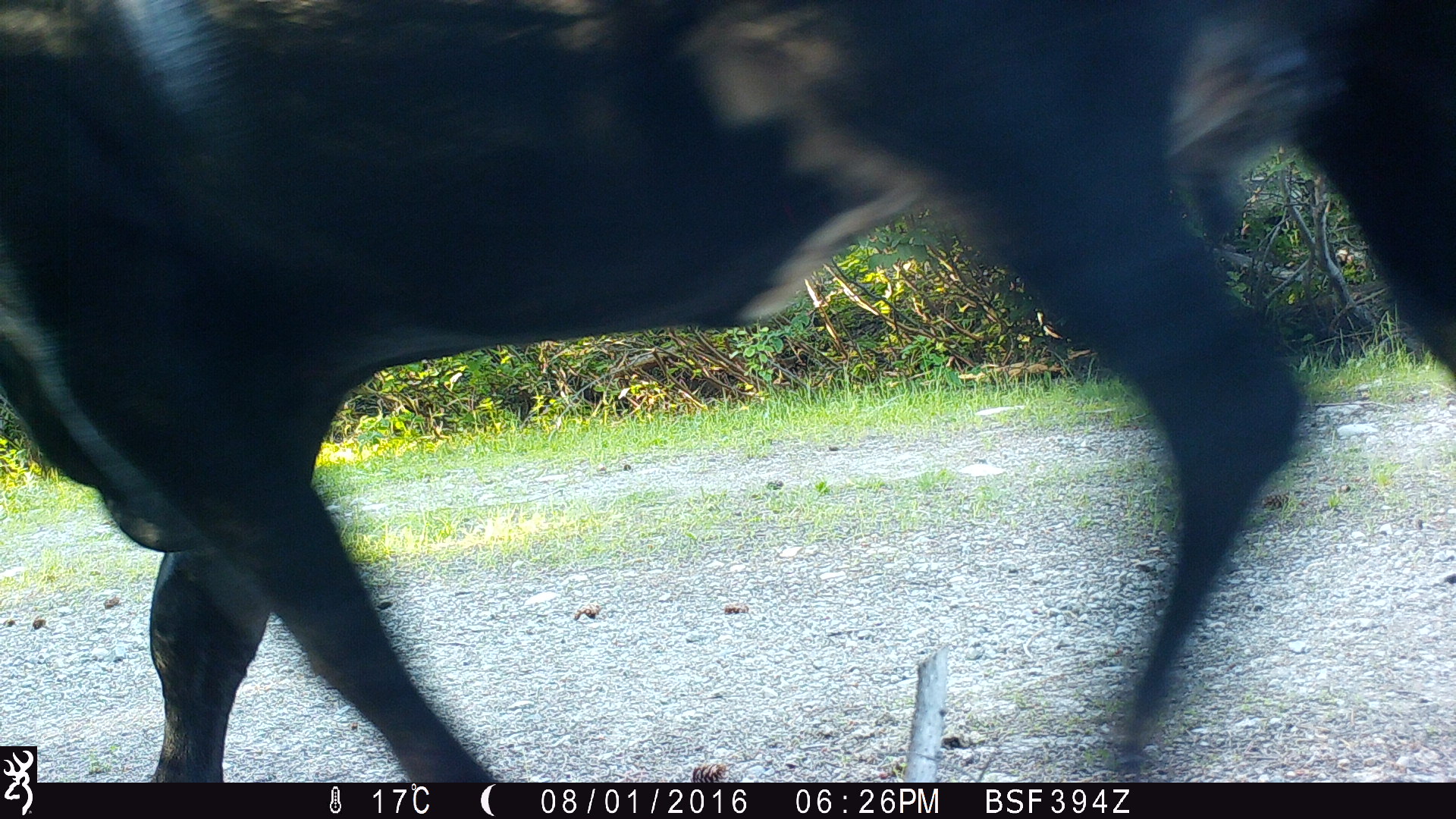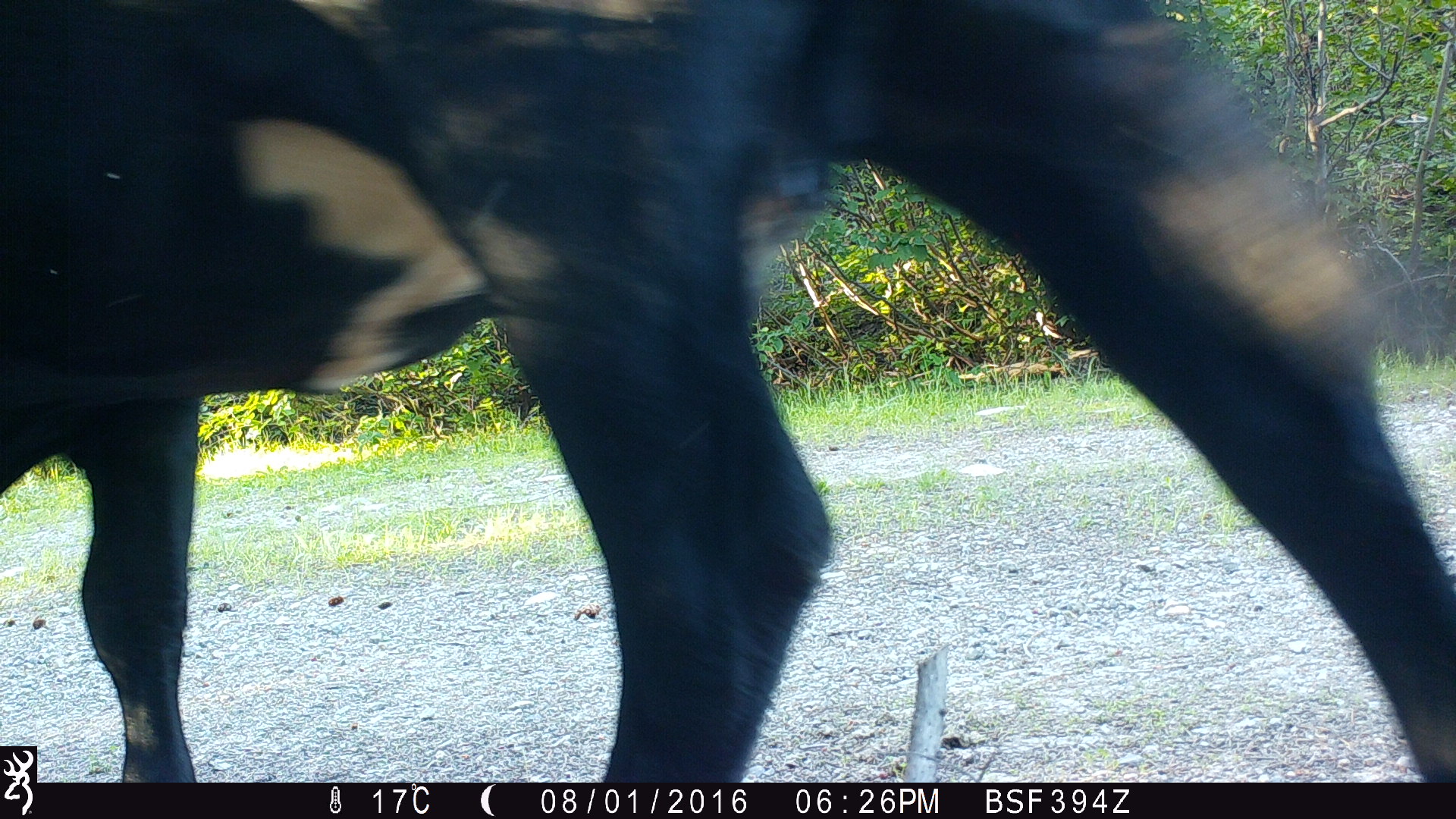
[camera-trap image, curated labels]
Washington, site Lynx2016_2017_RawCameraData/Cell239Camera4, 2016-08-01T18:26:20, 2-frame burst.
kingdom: Animalia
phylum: Chordata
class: Mammalia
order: Artiodactyla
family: Bovidae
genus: Bos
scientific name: Bos taurus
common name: domestic cattle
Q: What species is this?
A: Domestic cattle (Bos taurus).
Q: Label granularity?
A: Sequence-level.